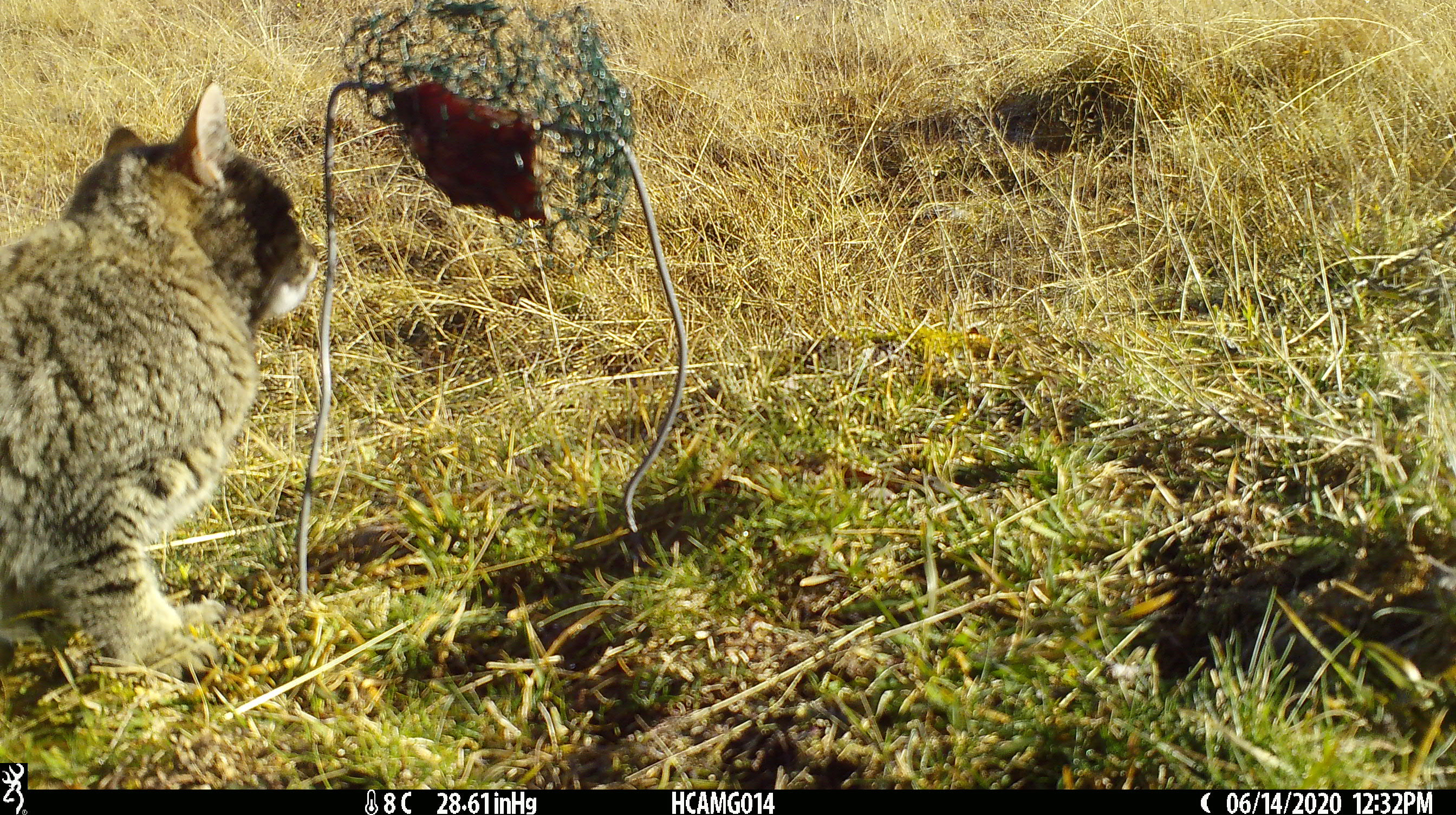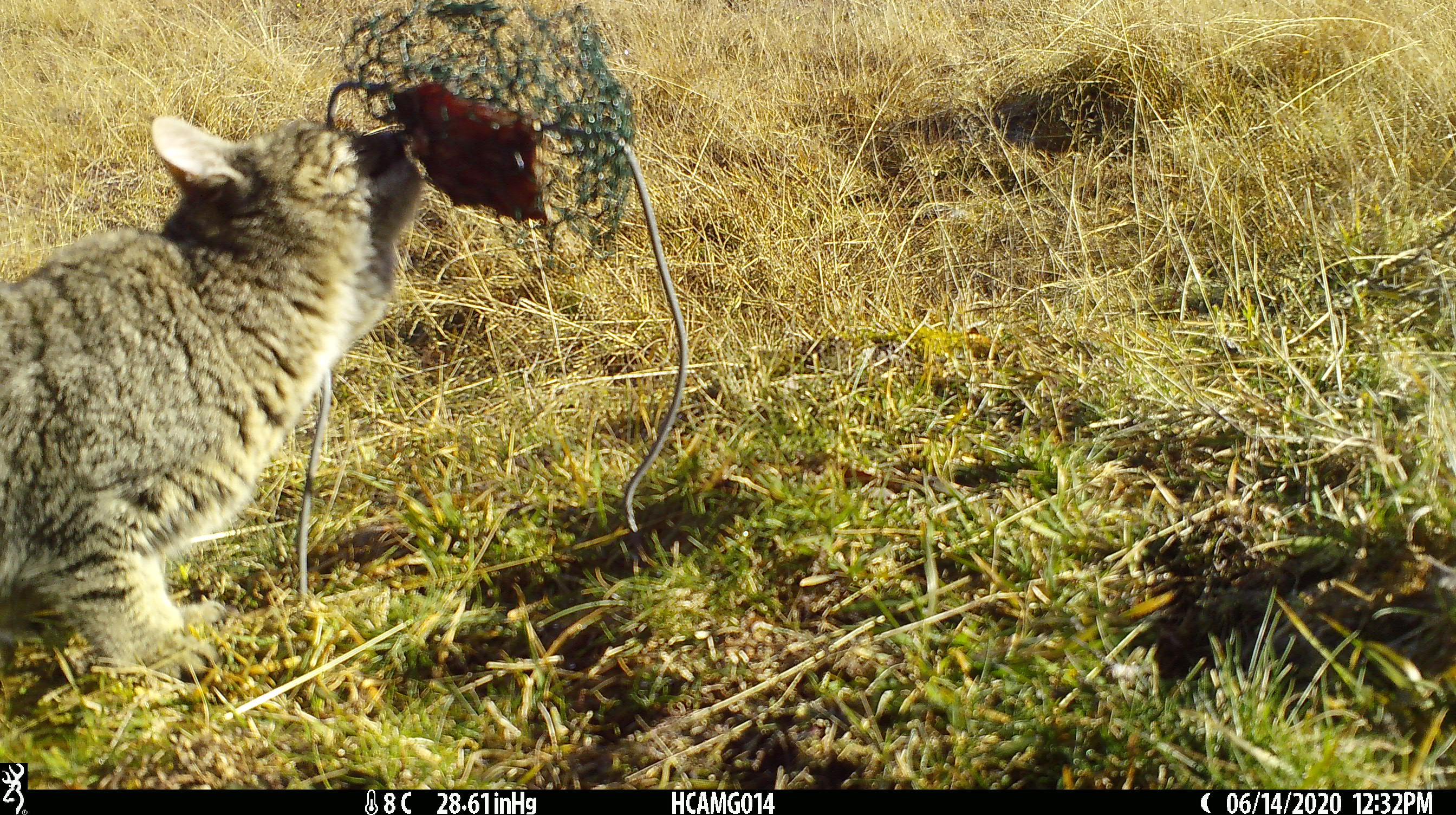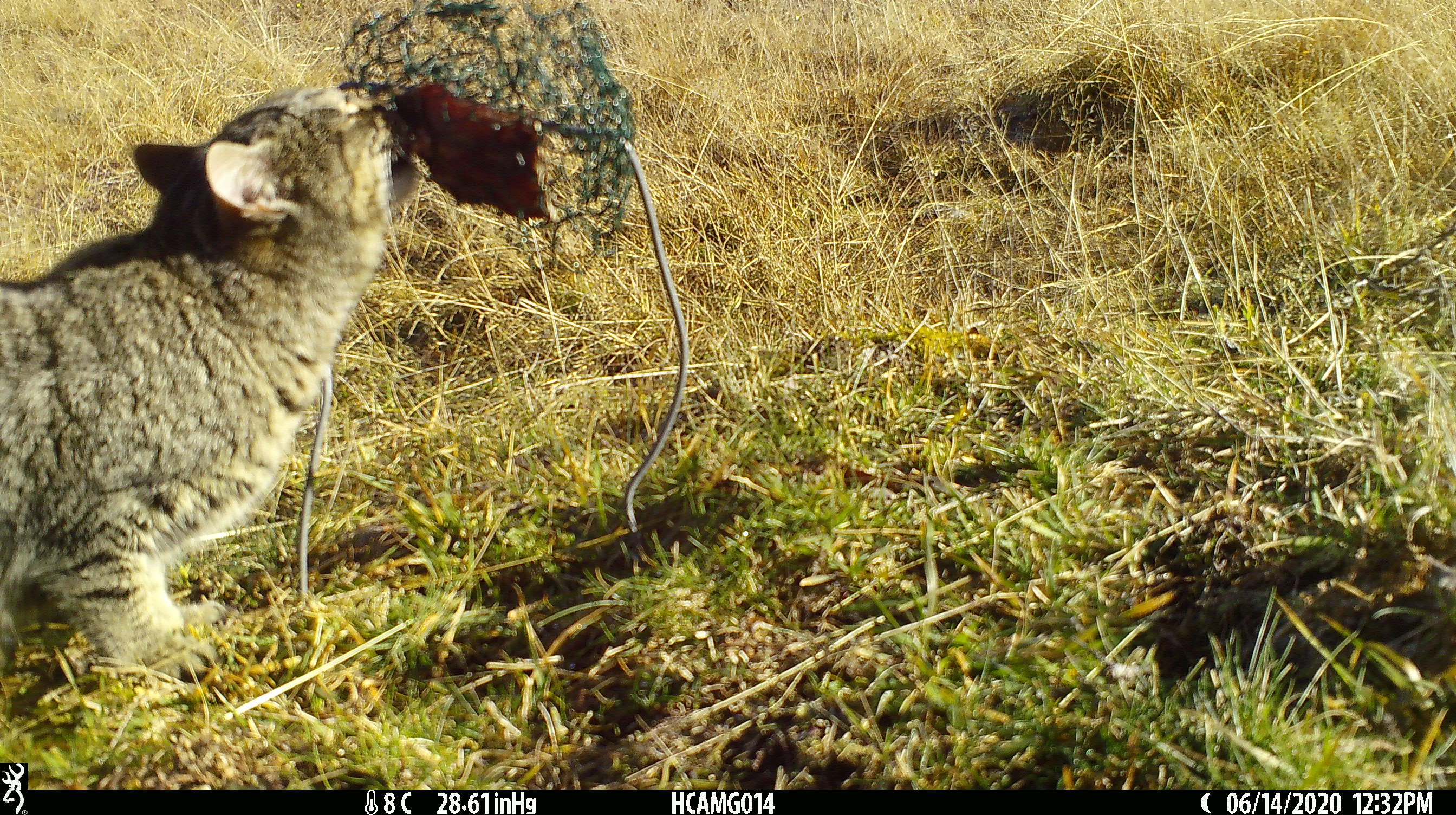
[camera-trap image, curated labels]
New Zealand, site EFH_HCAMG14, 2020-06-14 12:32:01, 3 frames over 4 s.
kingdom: Animalia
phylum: Chordata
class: Mammalia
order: Carnivora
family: Felidae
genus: Felis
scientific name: Felis catus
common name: domestic cat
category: cat